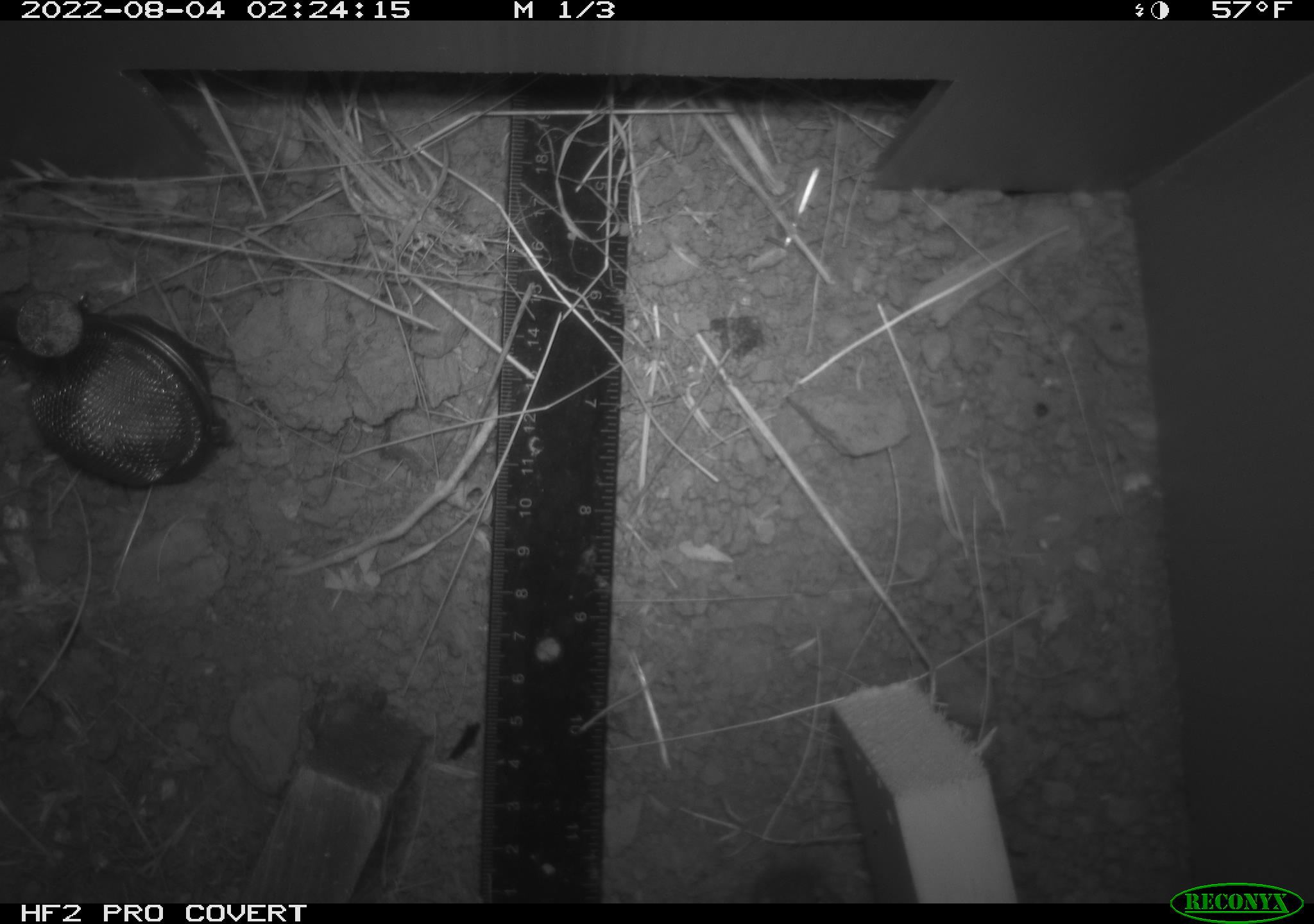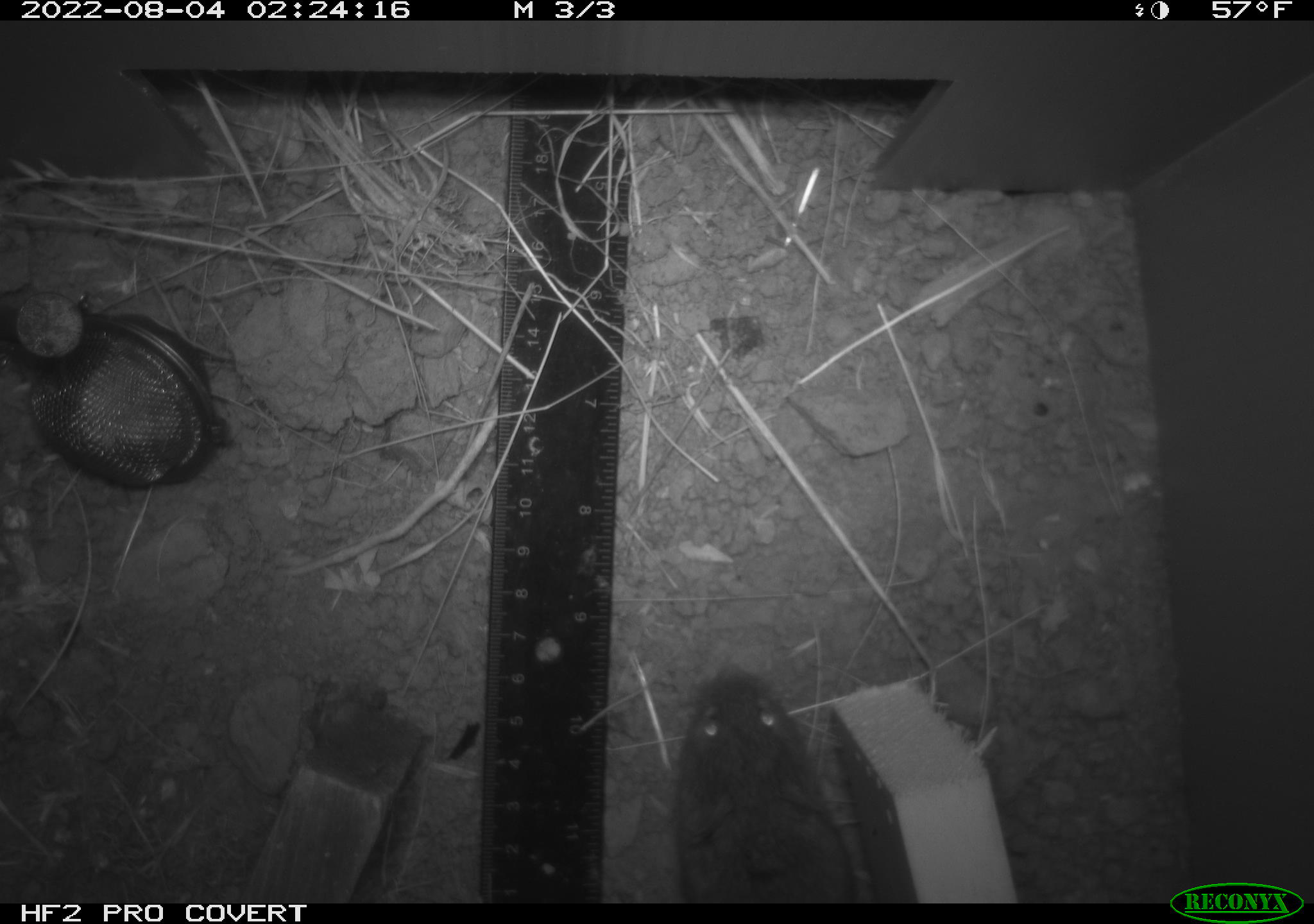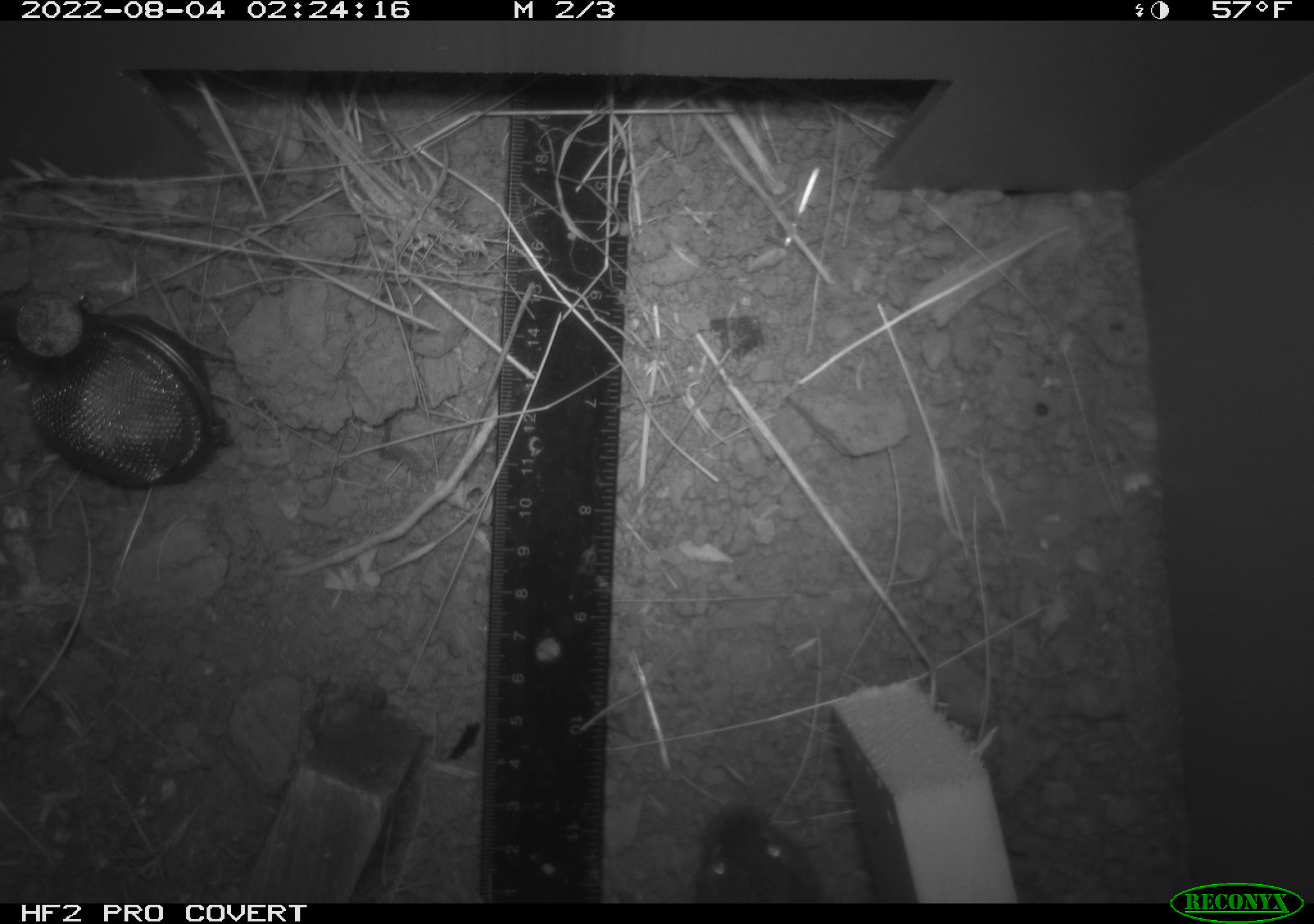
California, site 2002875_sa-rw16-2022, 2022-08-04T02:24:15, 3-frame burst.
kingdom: Animalia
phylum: Chordata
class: Mammalia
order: Rodentia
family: Cricetidae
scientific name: Arvicolinae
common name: voles, lemmings, and muskrats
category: arvicolinae subfamily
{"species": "arvicolinae subfamily (voles, lemmings, and muskrats) (Arvicolinae)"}